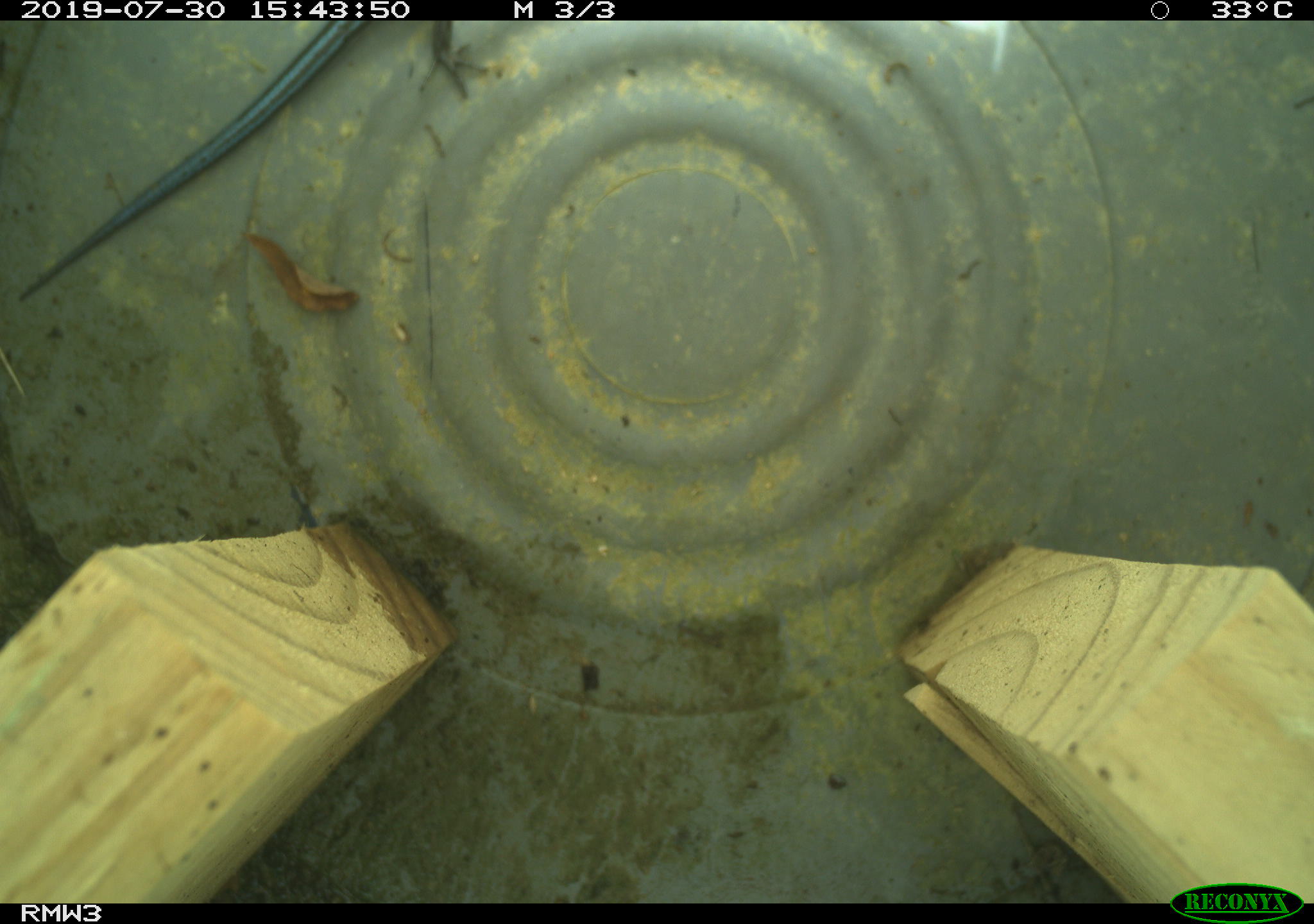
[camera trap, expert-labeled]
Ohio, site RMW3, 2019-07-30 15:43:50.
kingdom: Animalia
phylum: Chordata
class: Reptilia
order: Squamata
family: Scincidae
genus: Plestiodon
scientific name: Plestiodon fasciatus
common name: common five-lined skink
Common five-lined skink (Plestiodon fasciatus).